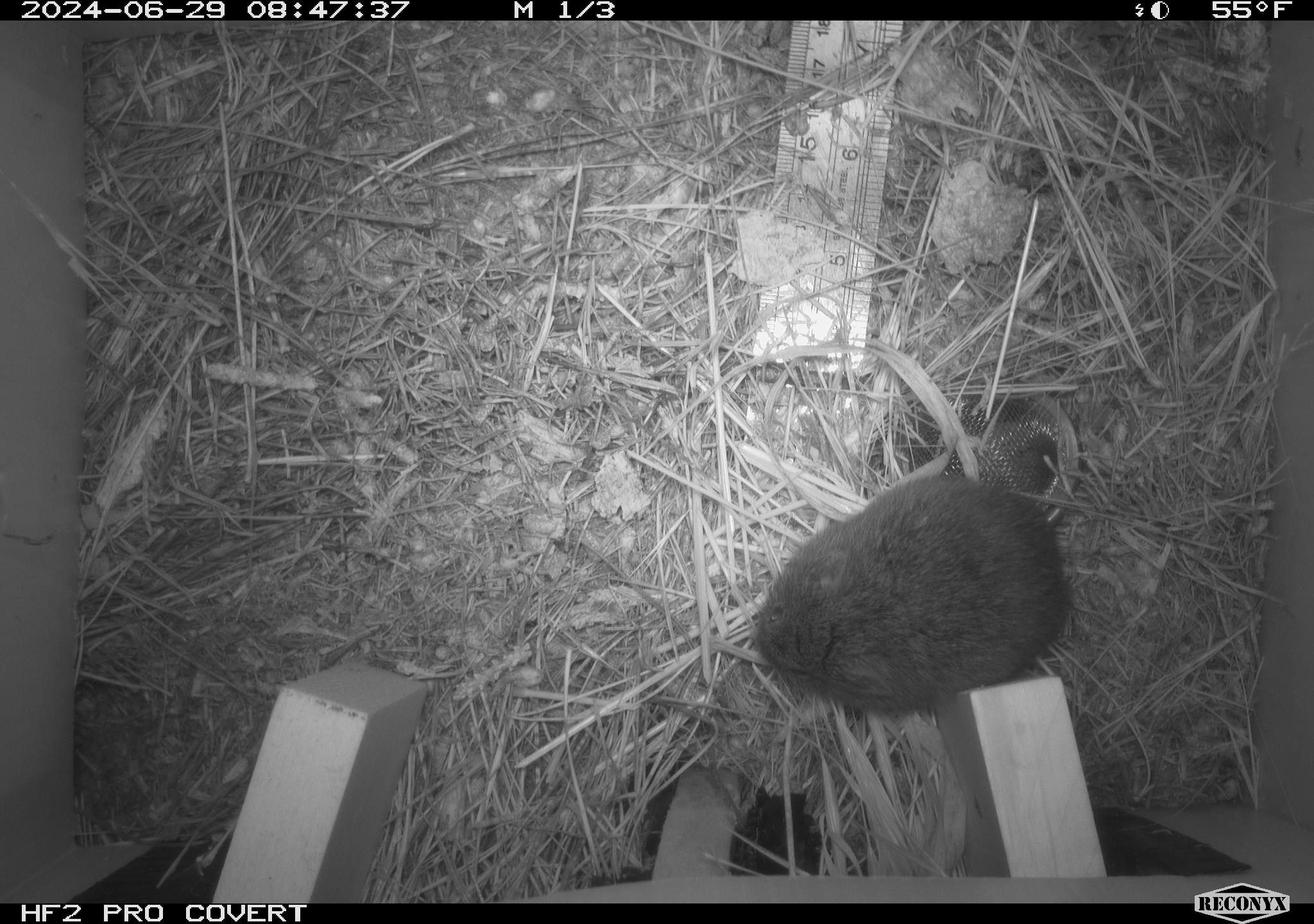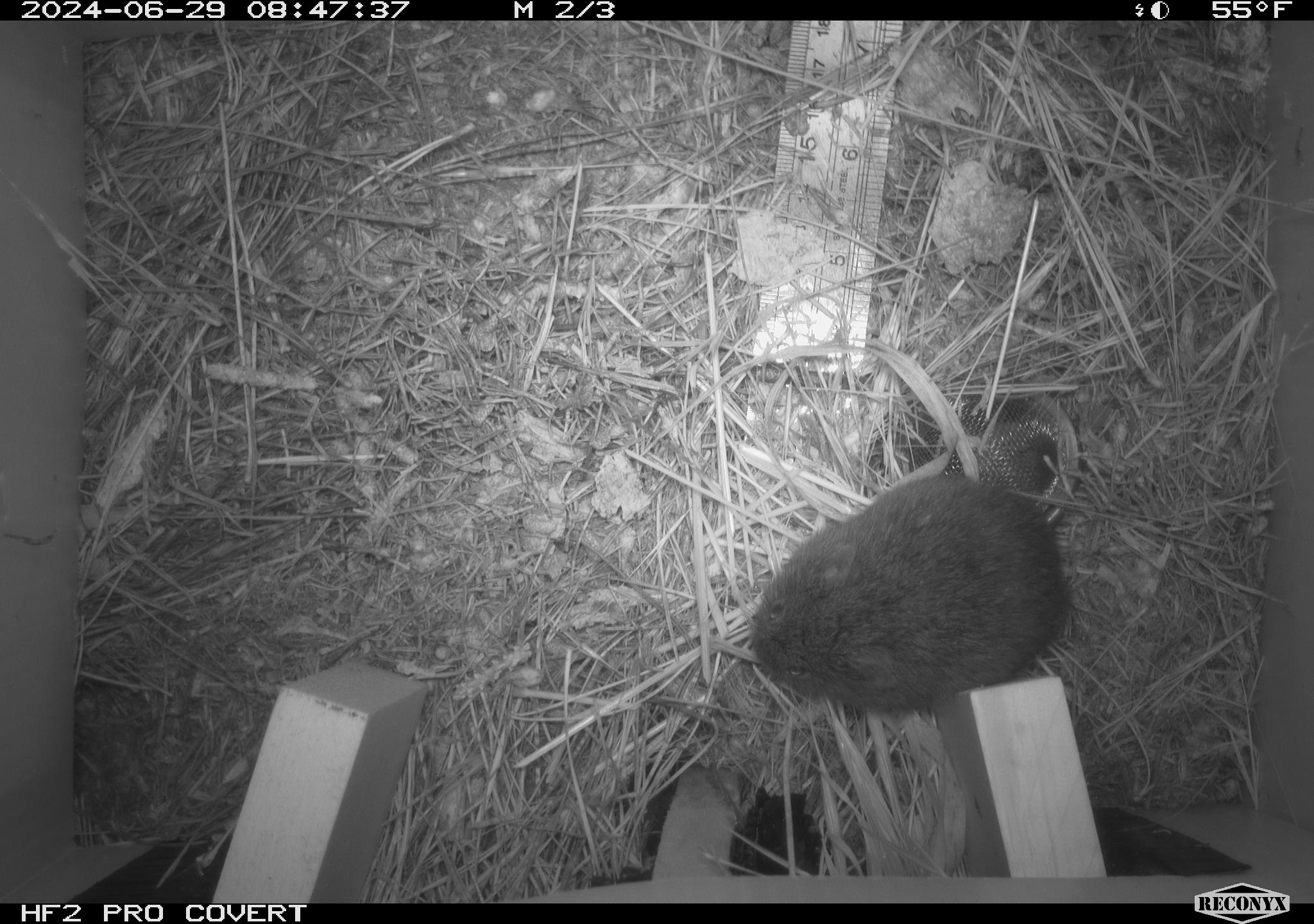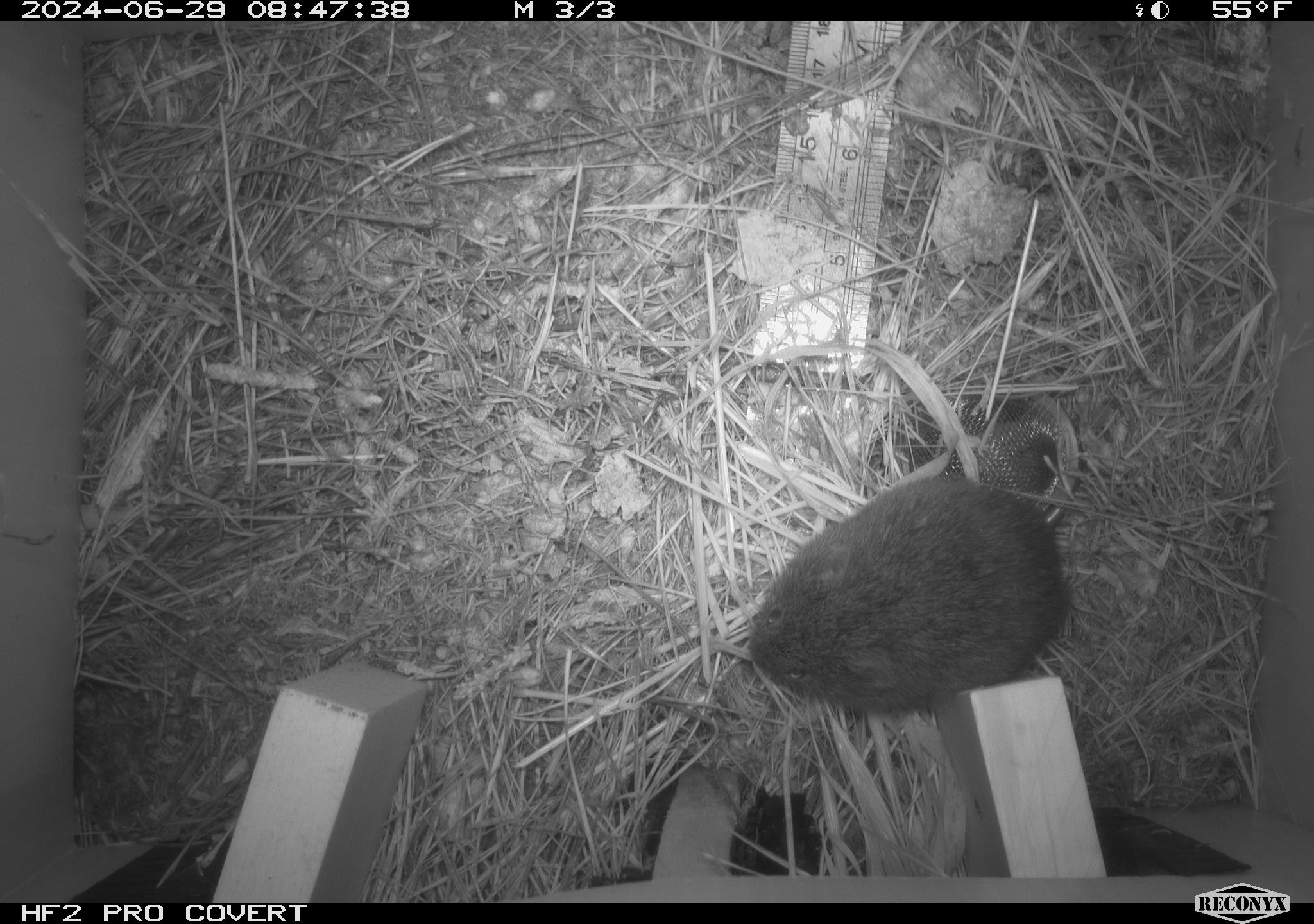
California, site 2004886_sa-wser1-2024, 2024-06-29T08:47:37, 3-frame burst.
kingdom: Animalia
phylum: Chordata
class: Mammalia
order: Rodentia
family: Cricetidae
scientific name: Arvicolinae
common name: voles, lemmings, and muskrats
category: arvicolinae subfamily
Arvicolinae subfamily (voles, lemmings, and muskrats) (Arvicolinae).